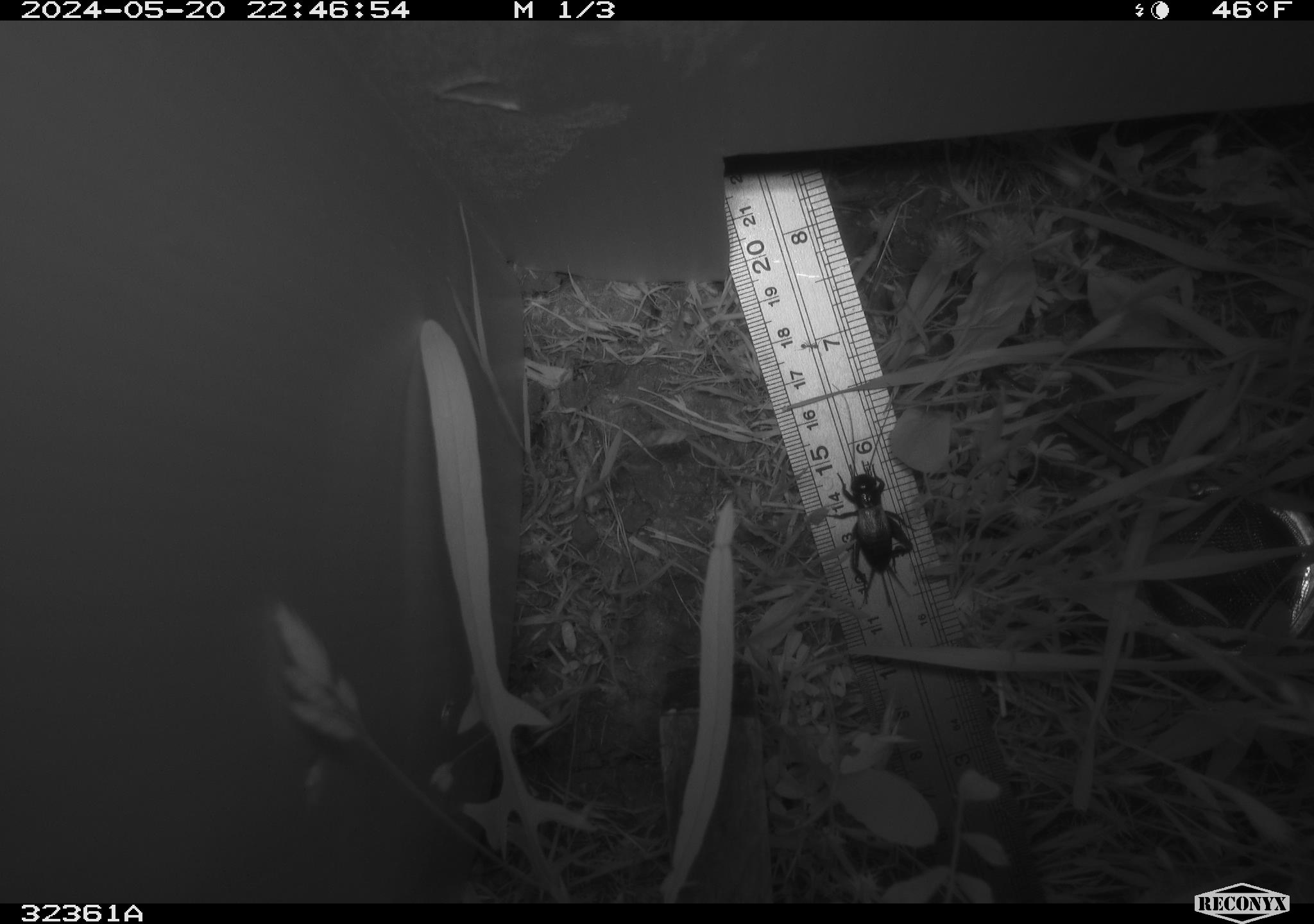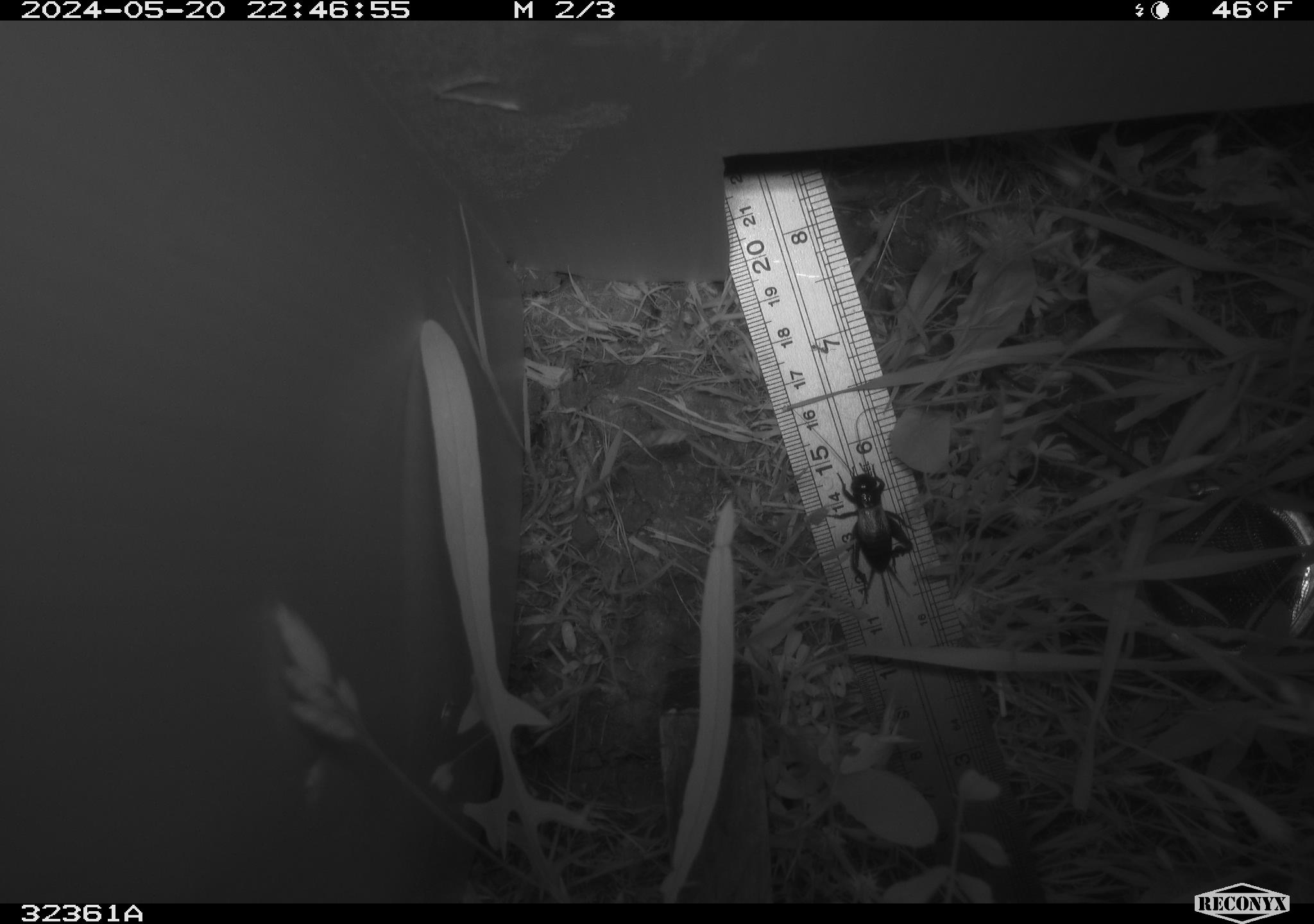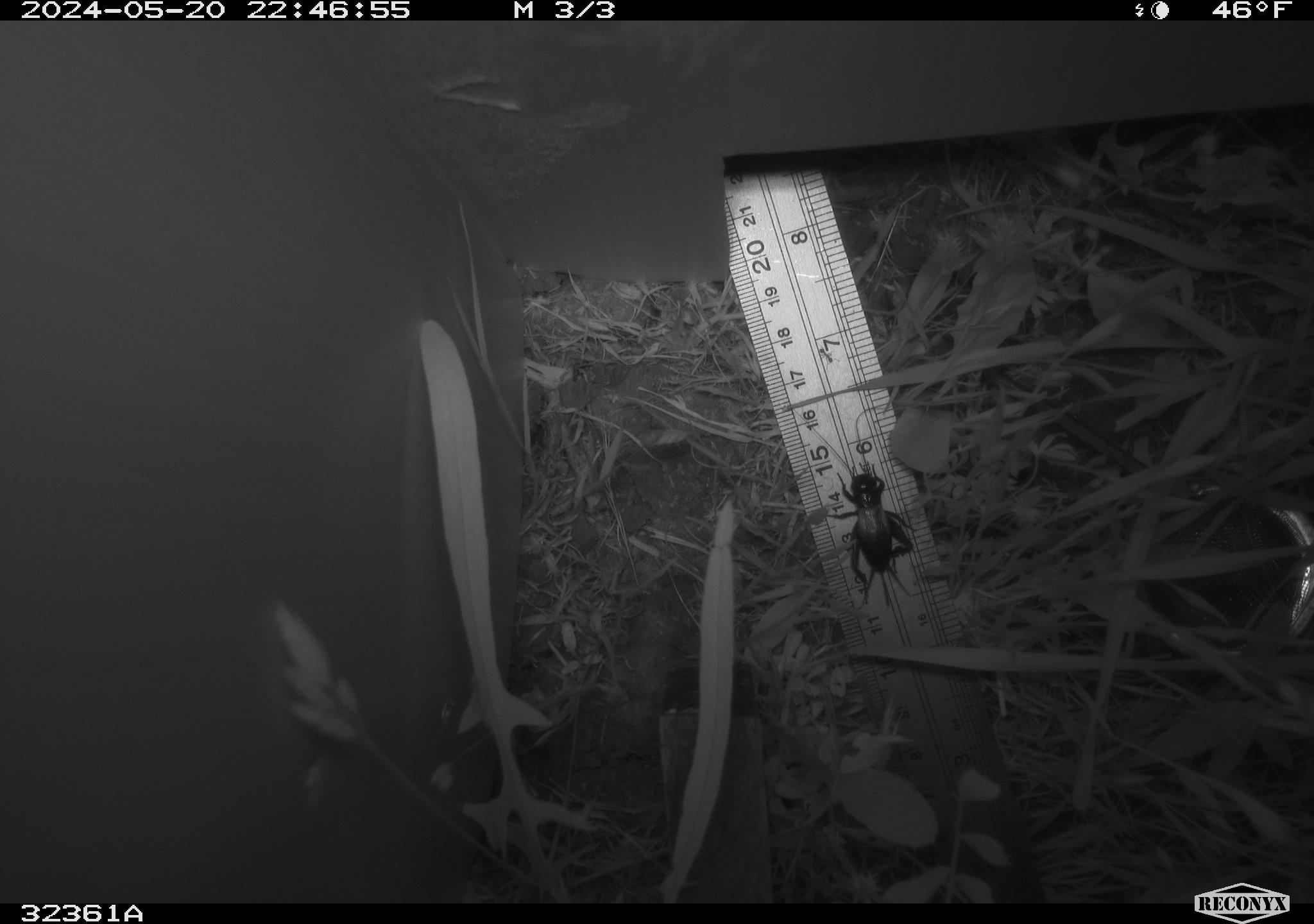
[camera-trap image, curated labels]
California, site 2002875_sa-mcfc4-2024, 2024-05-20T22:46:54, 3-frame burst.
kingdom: Animalia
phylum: Arthropoda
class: Insecta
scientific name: Insecta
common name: insect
Insect (Insecta).